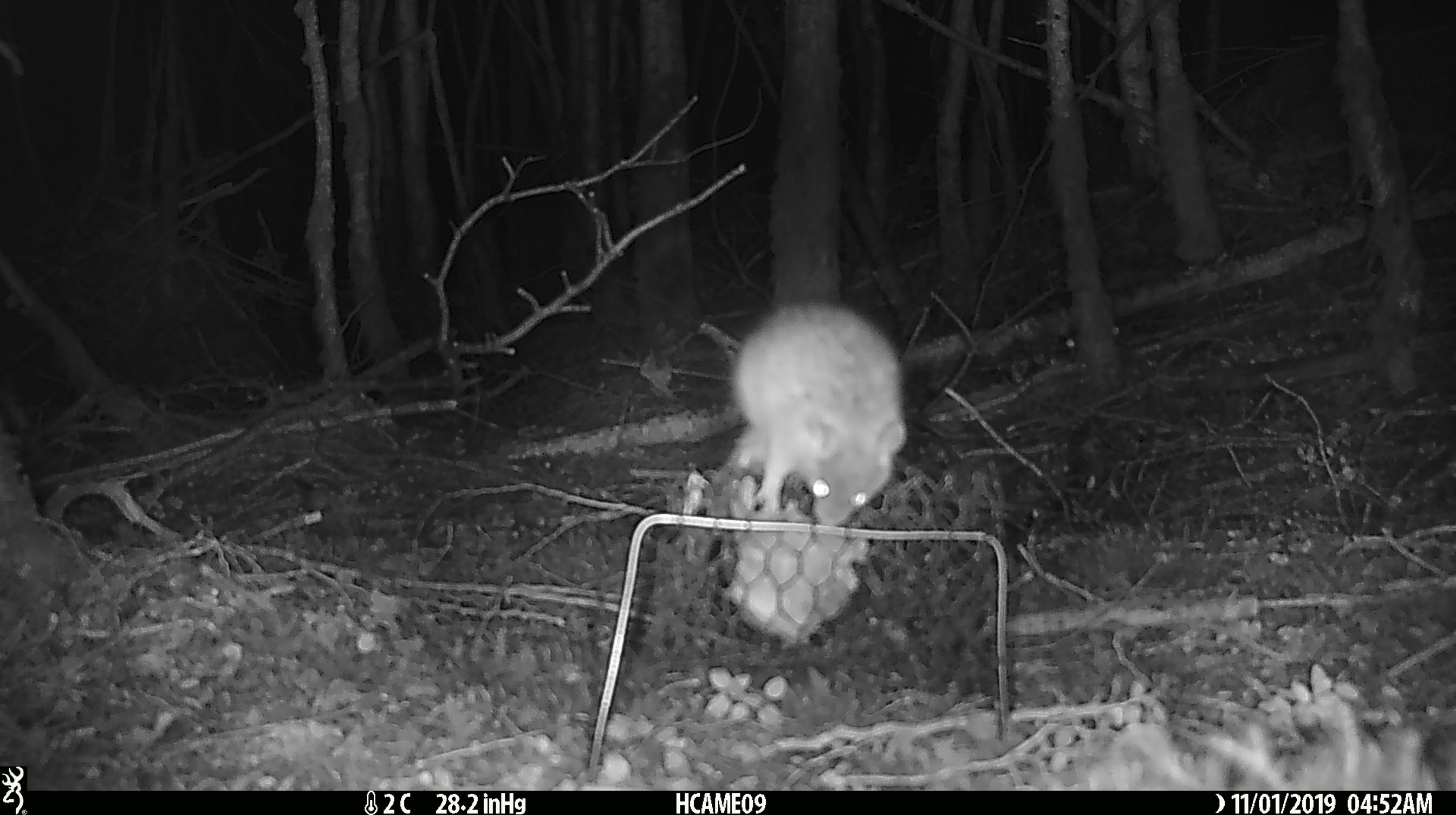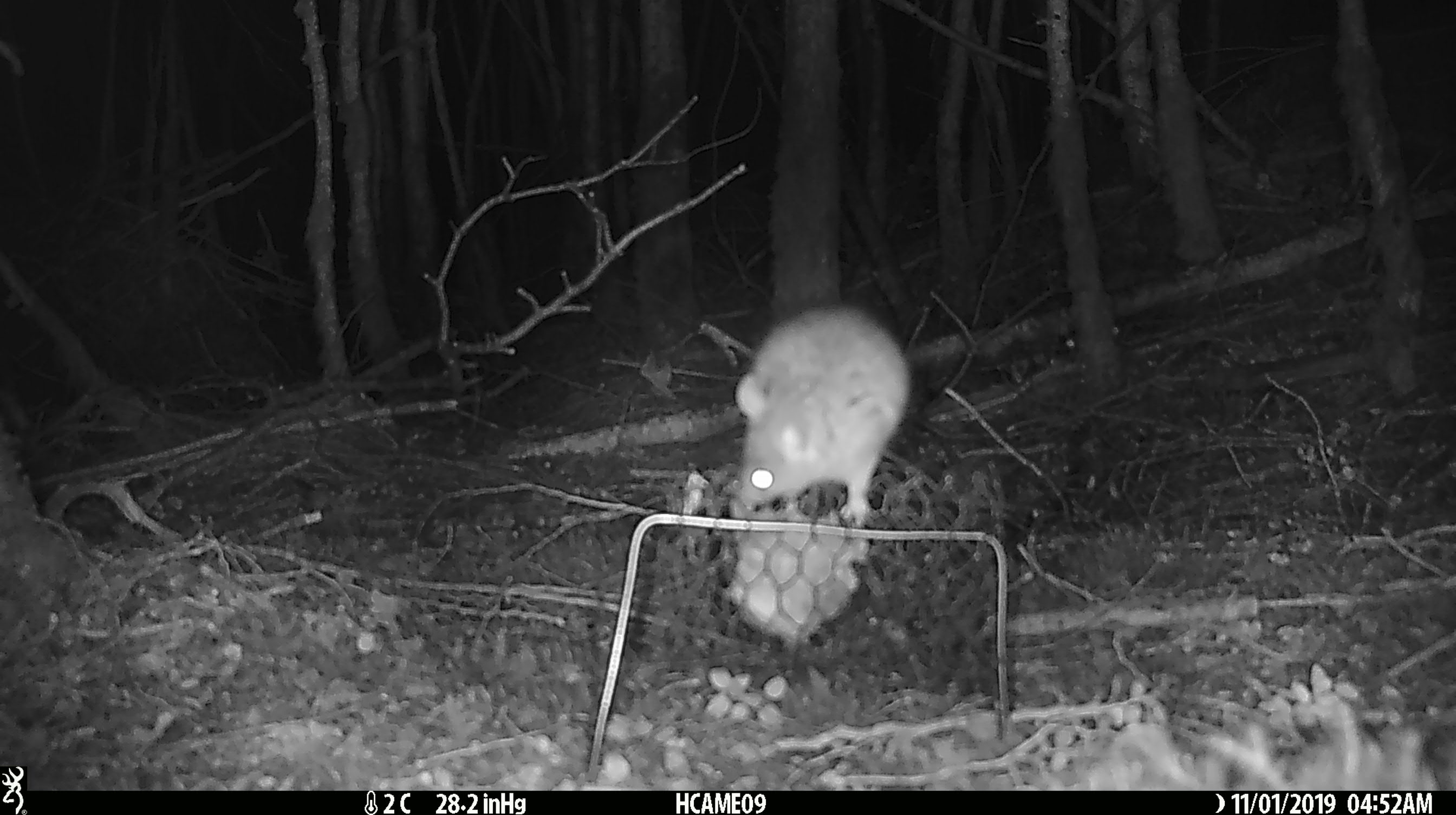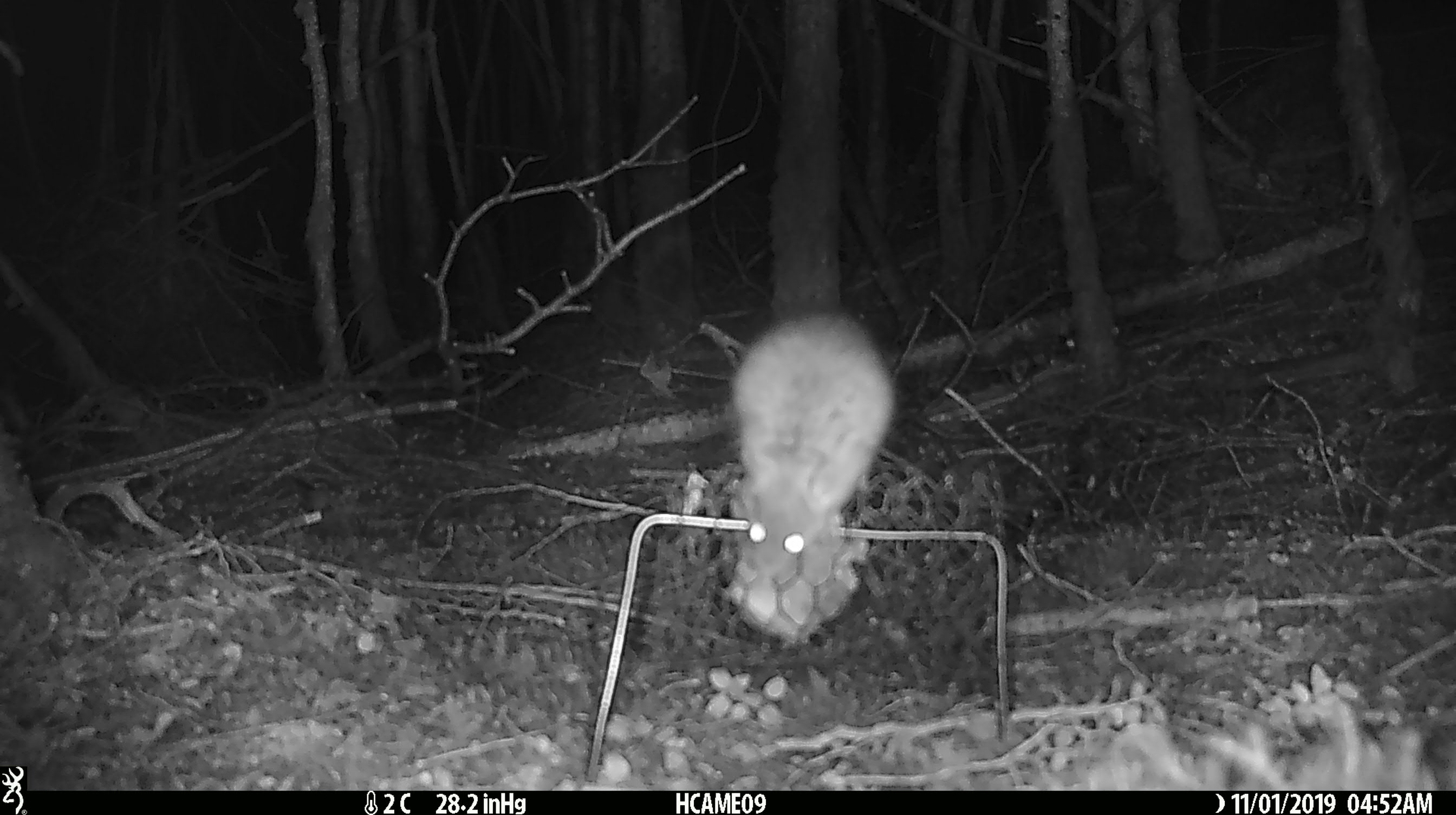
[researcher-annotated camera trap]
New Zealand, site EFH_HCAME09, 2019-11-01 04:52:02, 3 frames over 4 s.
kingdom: Animalia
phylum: Chordata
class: Mammalia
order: Rodentia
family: Muridae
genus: Rattus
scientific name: Rattus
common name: rat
Rat (Rattus).